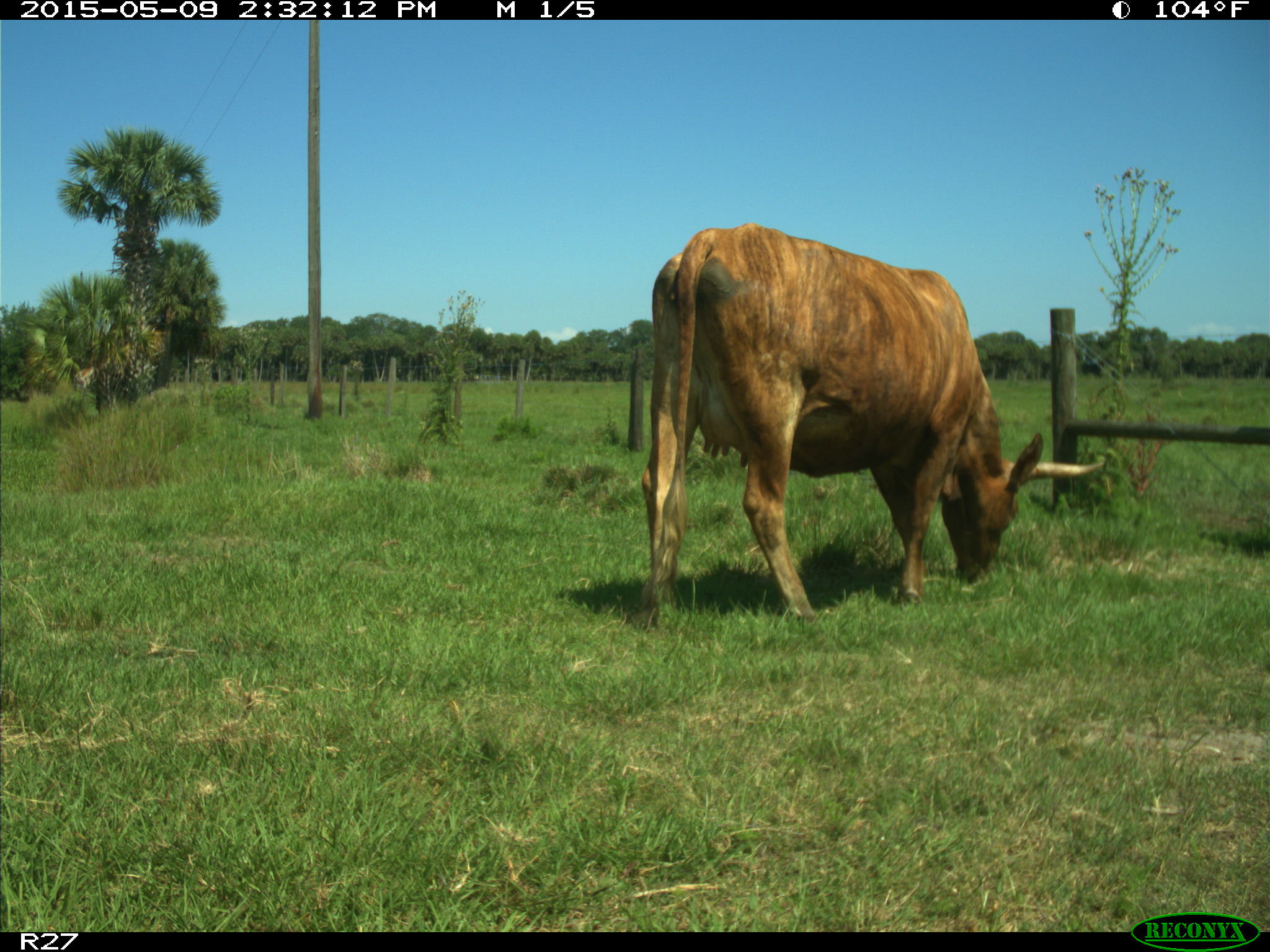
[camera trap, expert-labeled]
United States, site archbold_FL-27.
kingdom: Animalia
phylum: Chordata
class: Mammalia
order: Artiodactyla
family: Bovidae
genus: Bos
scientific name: Bos taurus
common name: domestic cow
Bos taurus (domestic cow).